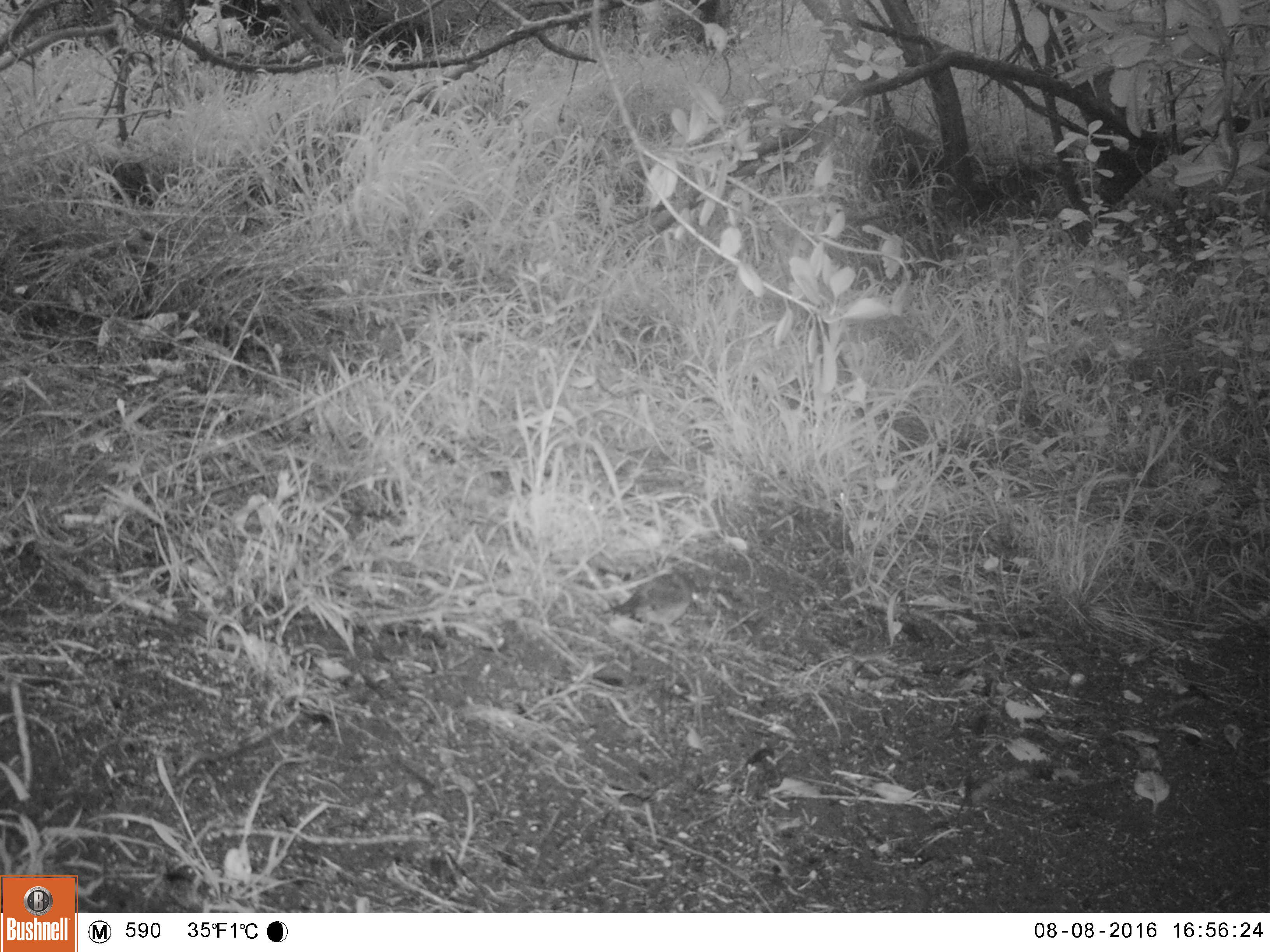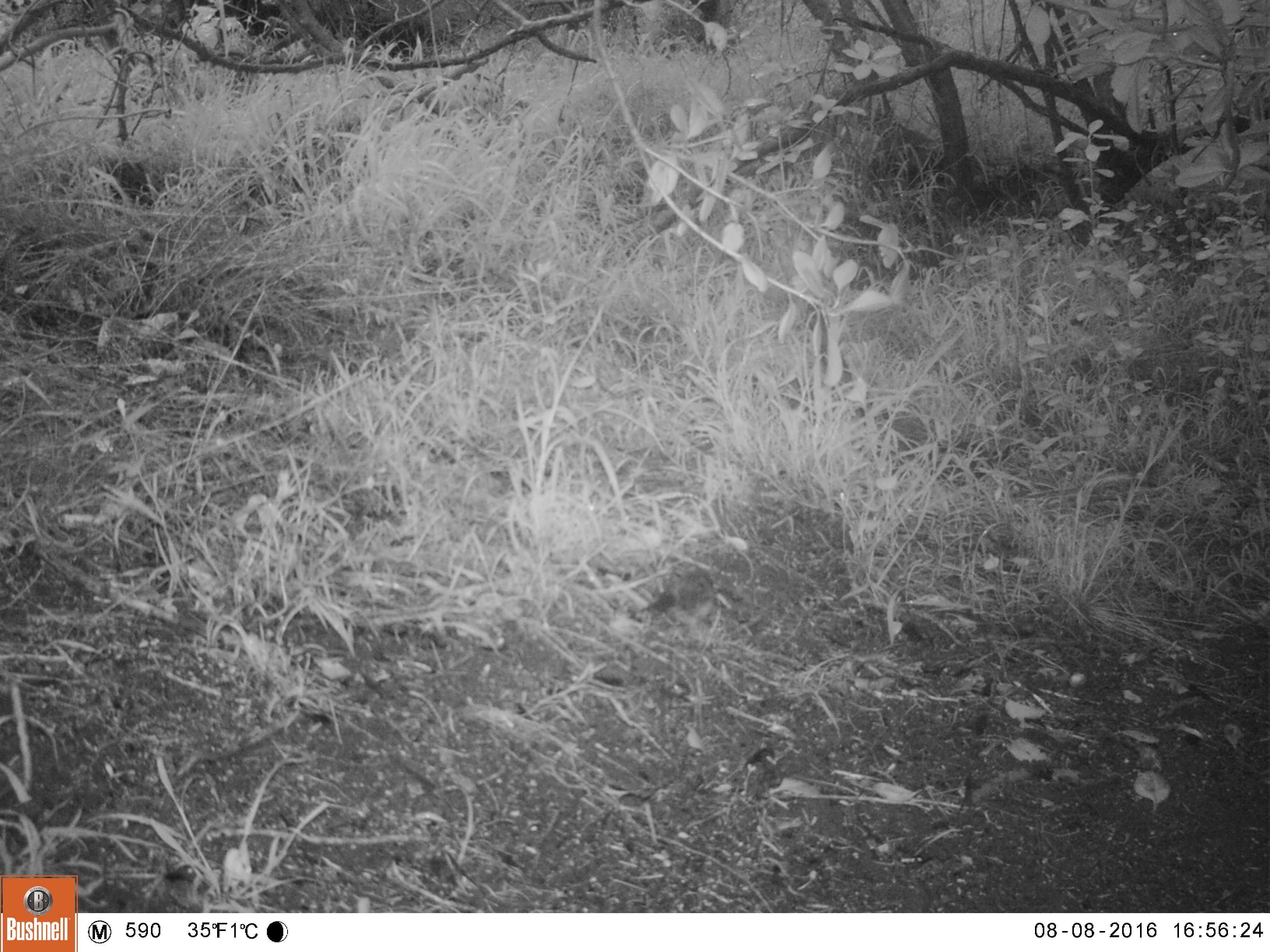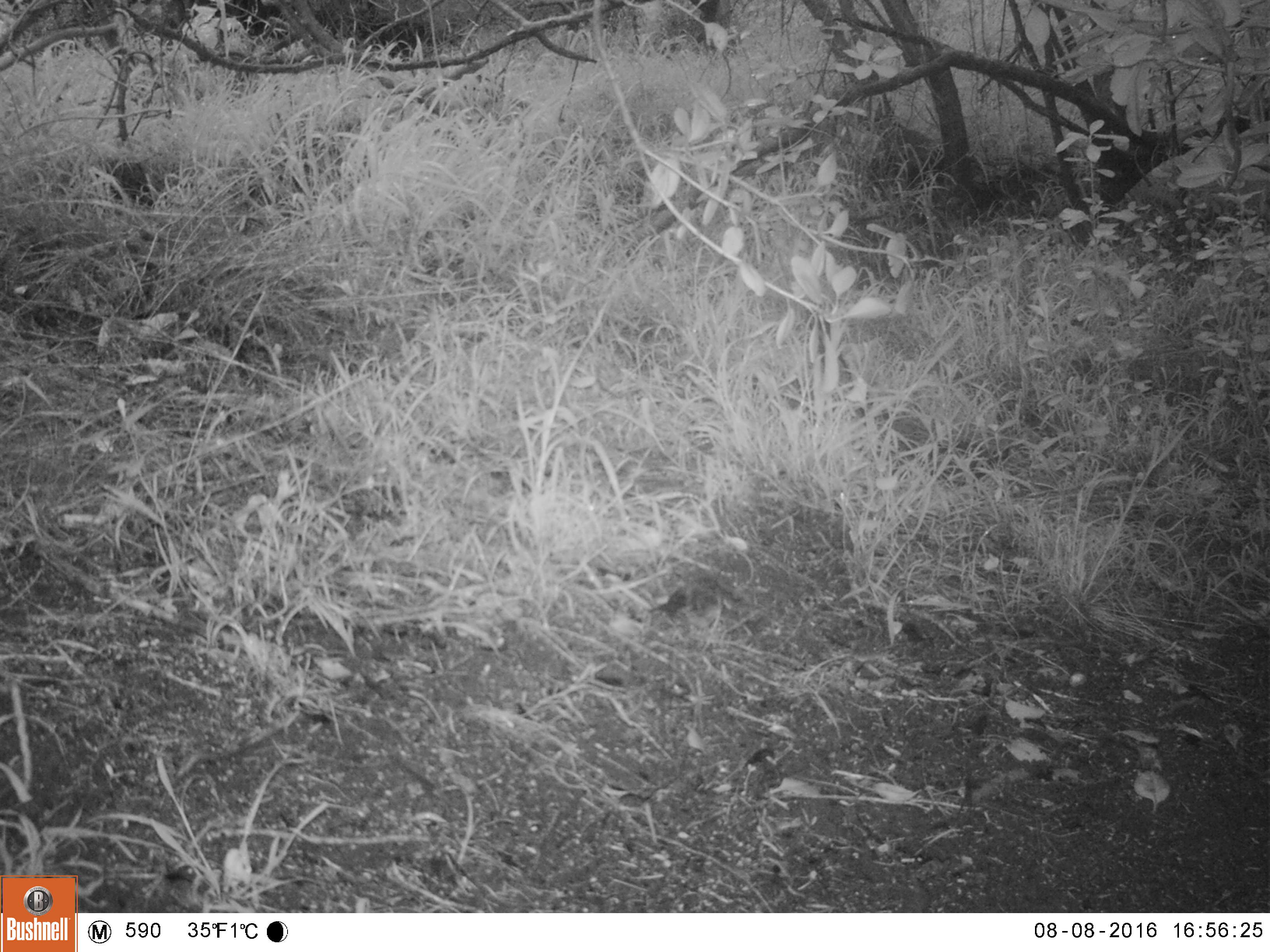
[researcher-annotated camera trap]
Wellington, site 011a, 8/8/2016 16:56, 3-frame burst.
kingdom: Animalia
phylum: Chordata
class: Aves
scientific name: Aves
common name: bird